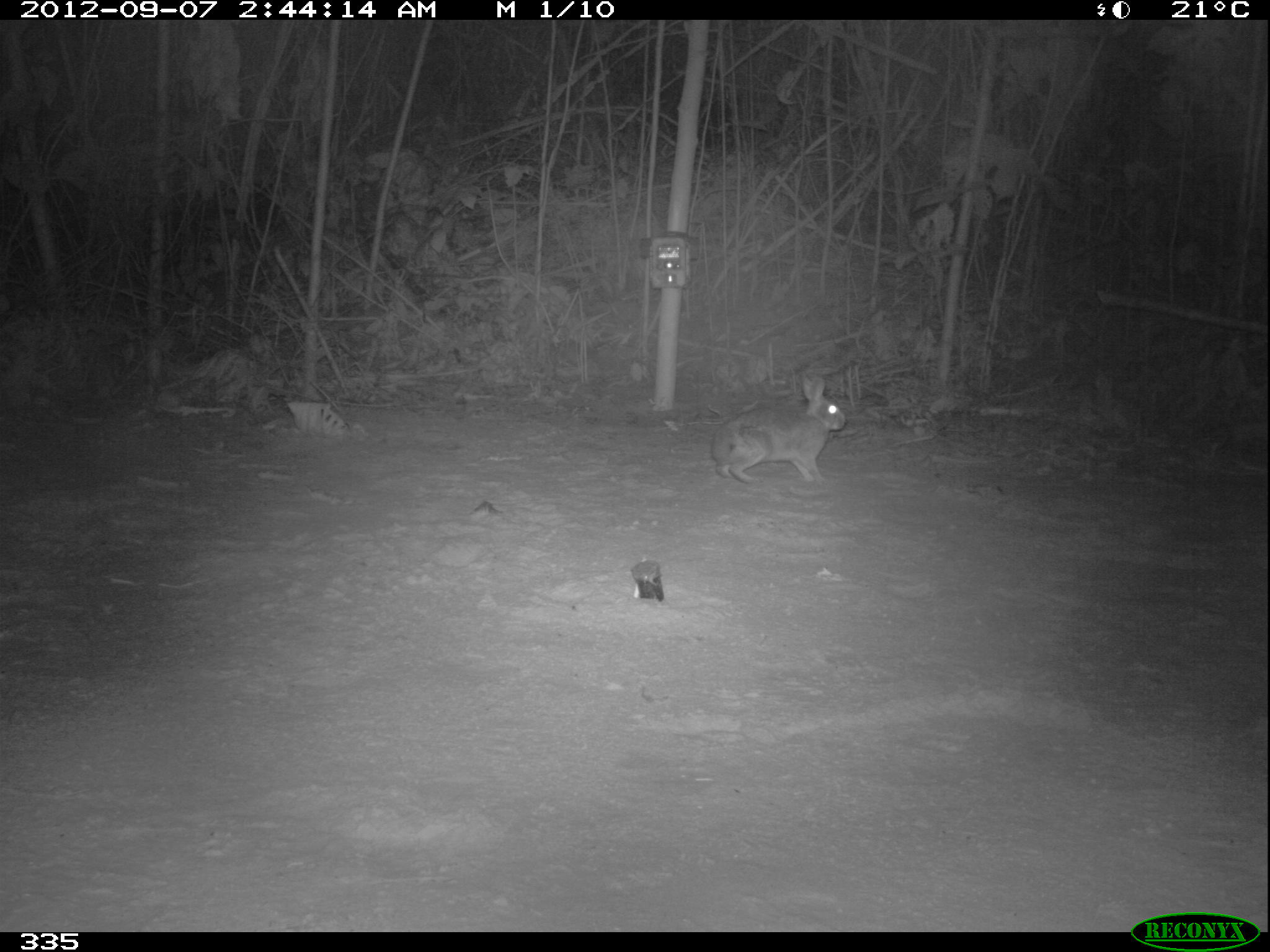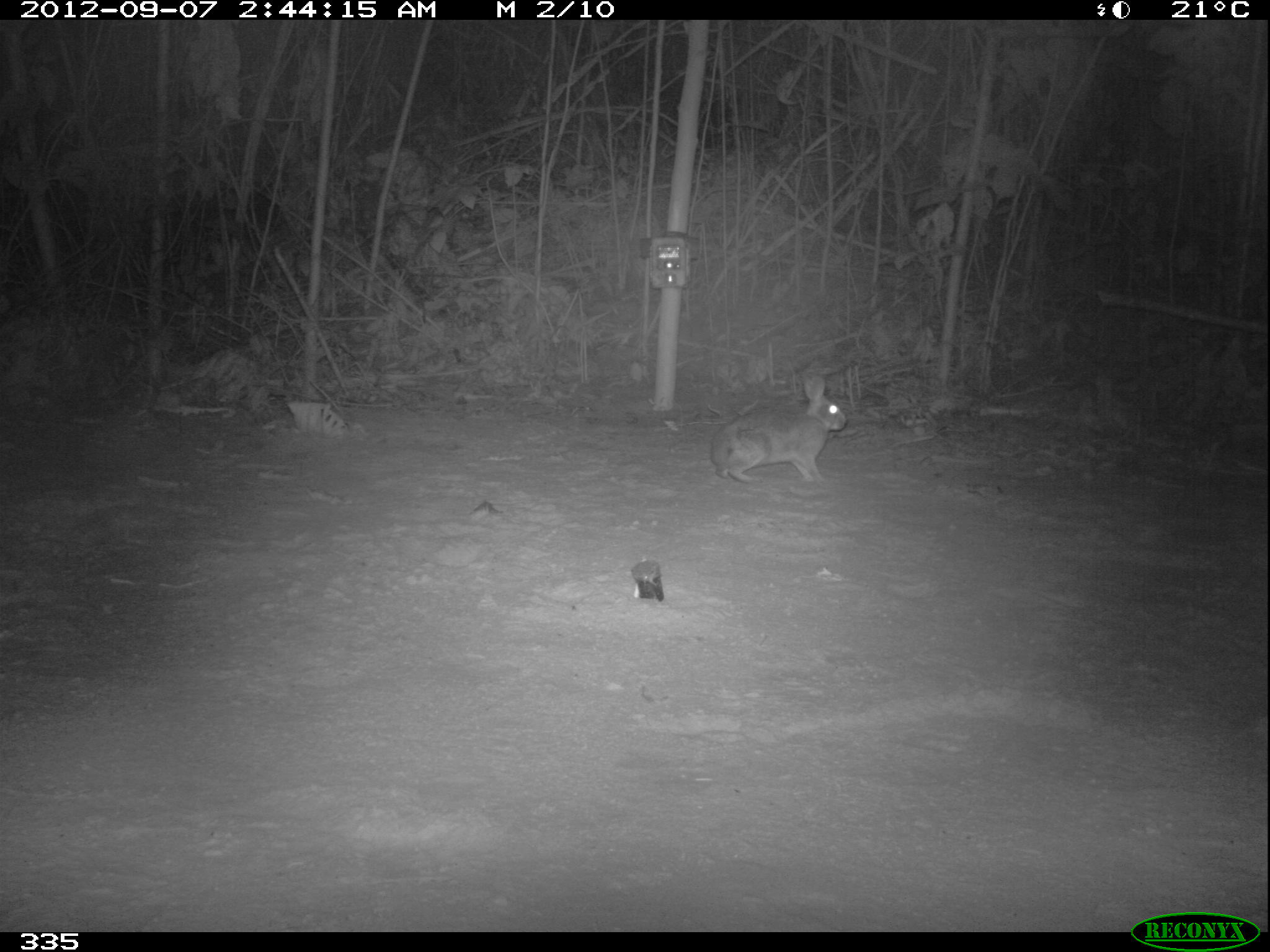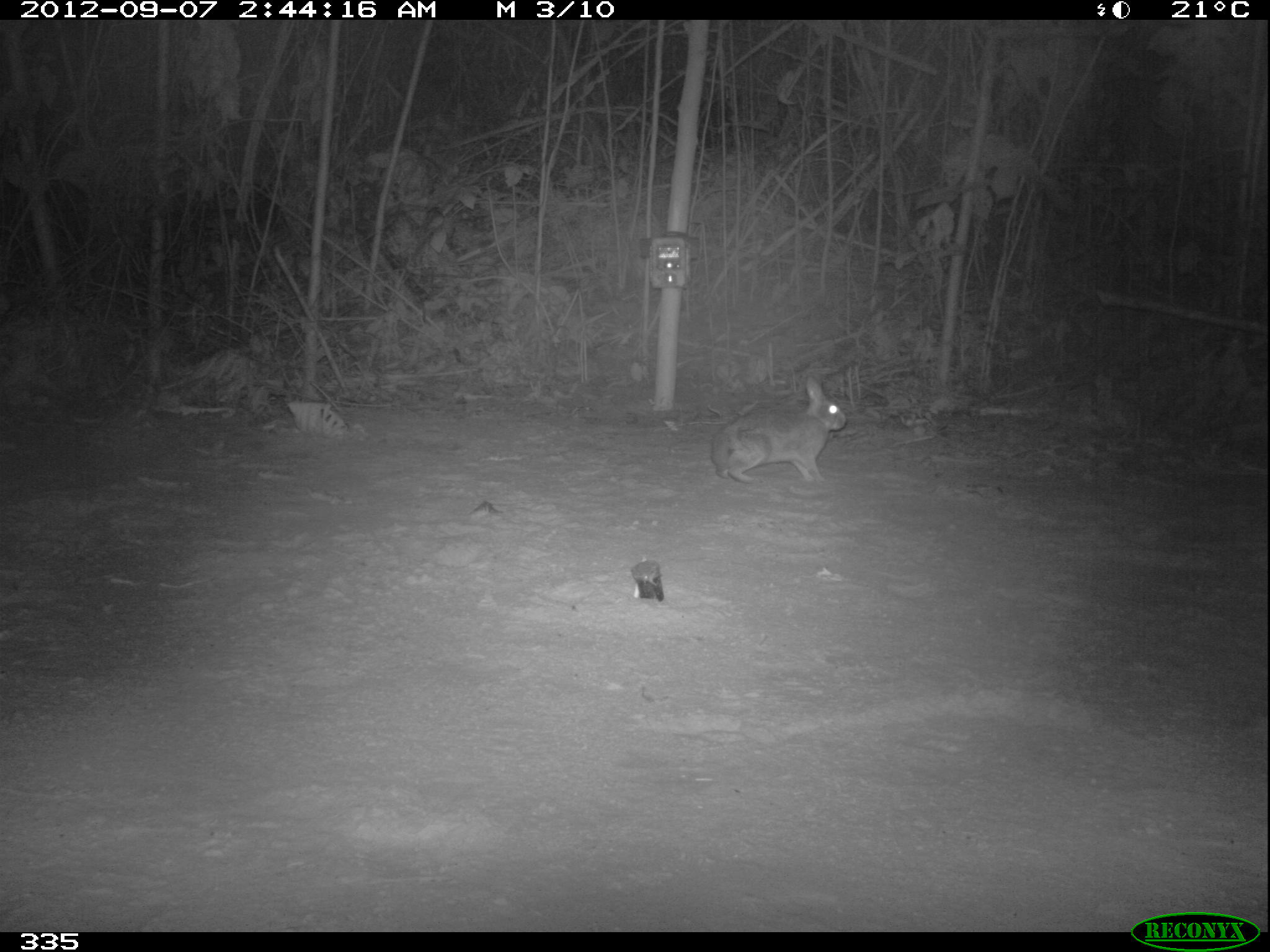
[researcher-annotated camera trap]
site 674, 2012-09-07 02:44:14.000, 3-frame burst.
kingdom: Animalia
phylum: Chordata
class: Mammalia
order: Lagomorpha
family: Leporidae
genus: Sylvilagus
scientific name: Sylvilagus brasiliensis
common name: tapeti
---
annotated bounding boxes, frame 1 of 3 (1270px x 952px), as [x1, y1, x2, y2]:
sylvilagus brasiliensis: [711, 371, 845, 483]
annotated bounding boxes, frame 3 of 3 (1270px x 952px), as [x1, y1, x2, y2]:
sylvilagus brasiliensis: [709, 376, 847, 483]